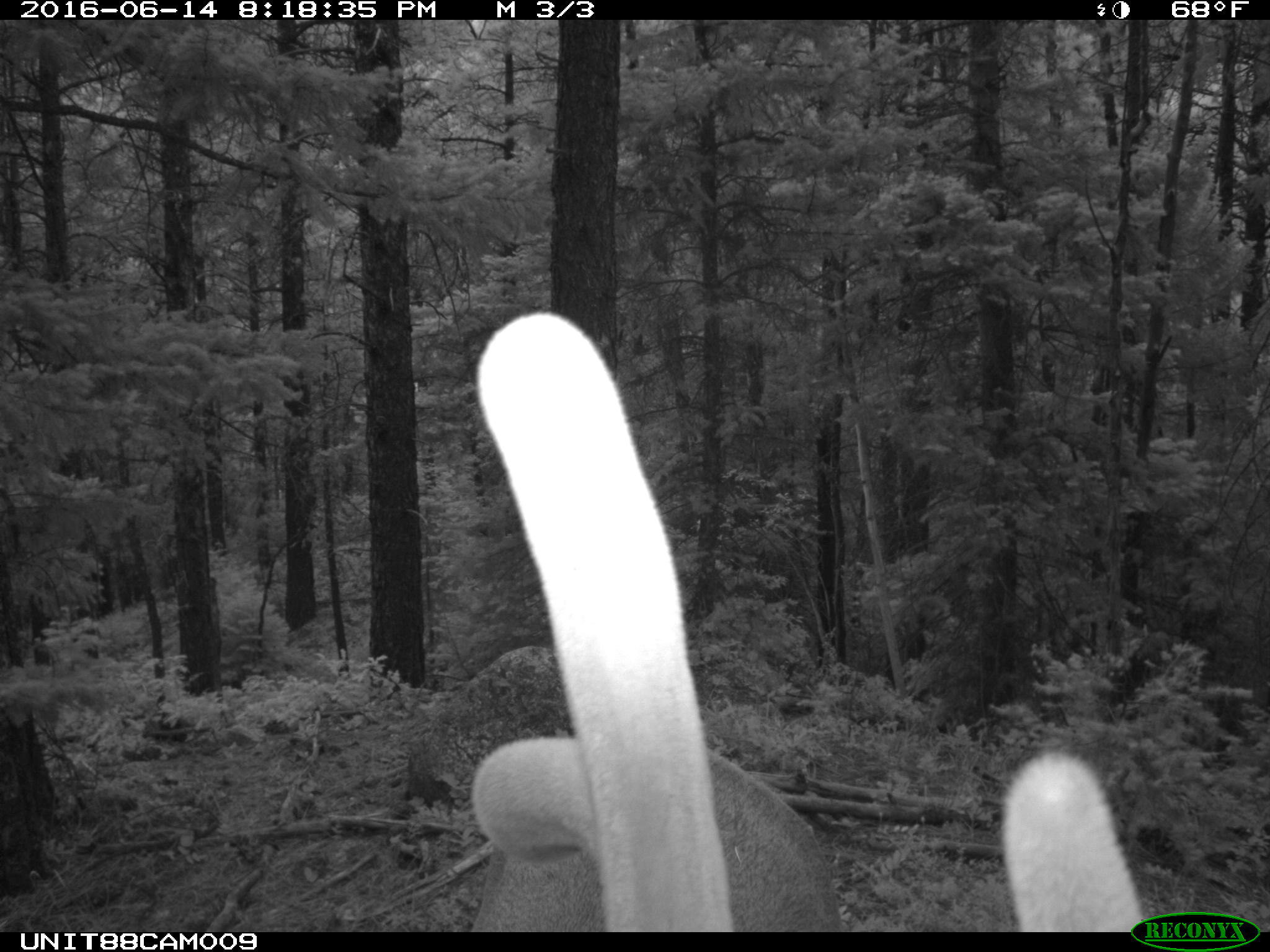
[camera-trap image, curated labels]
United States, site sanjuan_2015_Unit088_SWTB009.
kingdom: Animalia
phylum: Chordata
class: Mammalia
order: Artiodactyla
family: Cervidae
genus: Cervus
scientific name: Cervus elaphus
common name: red deer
Cervus elaphus (red deer).